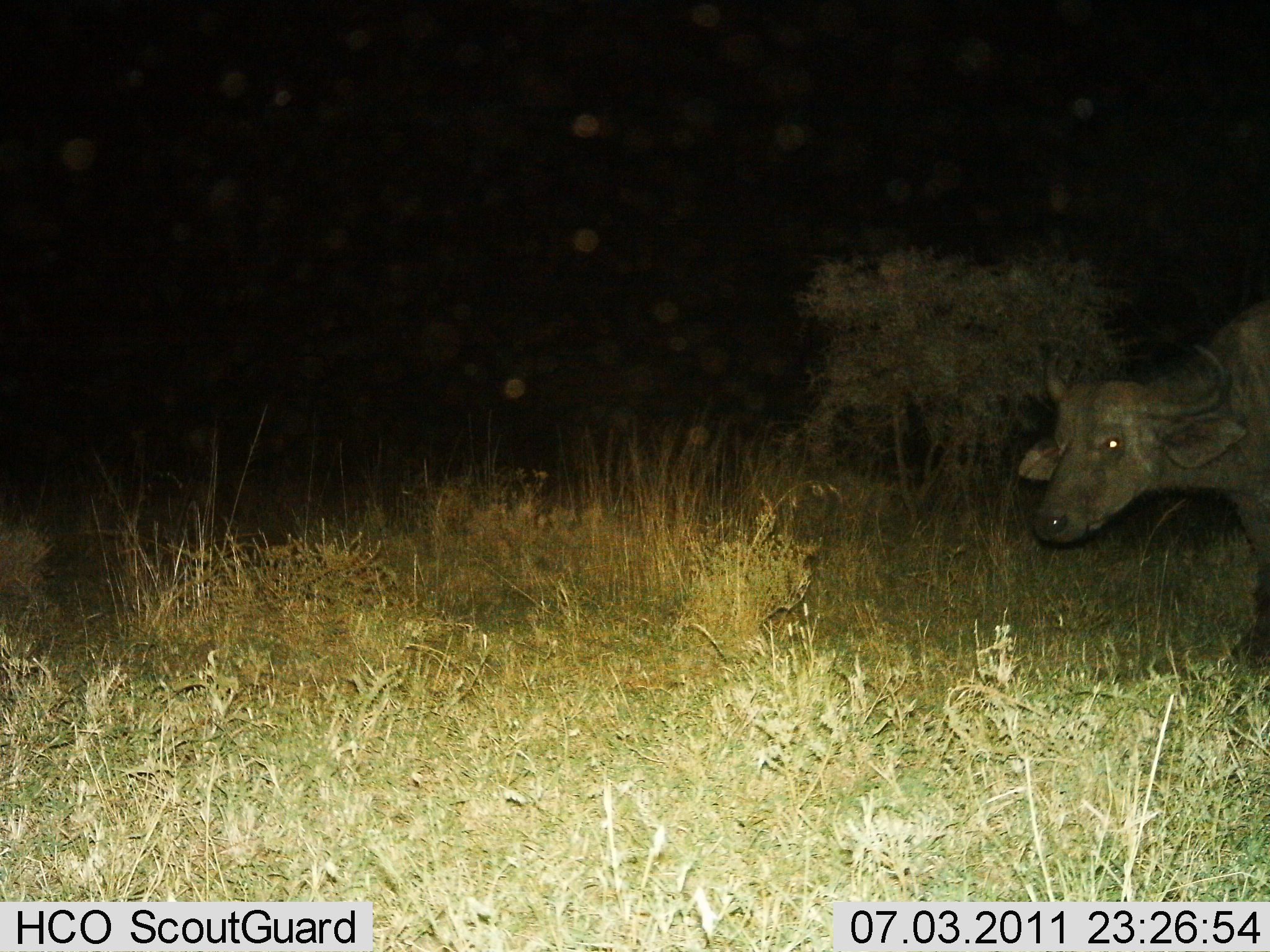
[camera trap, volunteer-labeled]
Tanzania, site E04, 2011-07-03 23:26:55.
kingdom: Animalia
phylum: Chordata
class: Mammalia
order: Artiodactyla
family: Bovidae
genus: Syncerus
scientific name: Syncerus caffer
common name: cape buffalo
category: buffalo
Buffalo (cape buffalo) (Syncerus caffer), count 1. Behavior (volunteer vote fractions): standing 70%, resting 0%, moving 30%, interacting 0%. Young present (vote fraction): 0%. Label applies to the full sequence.